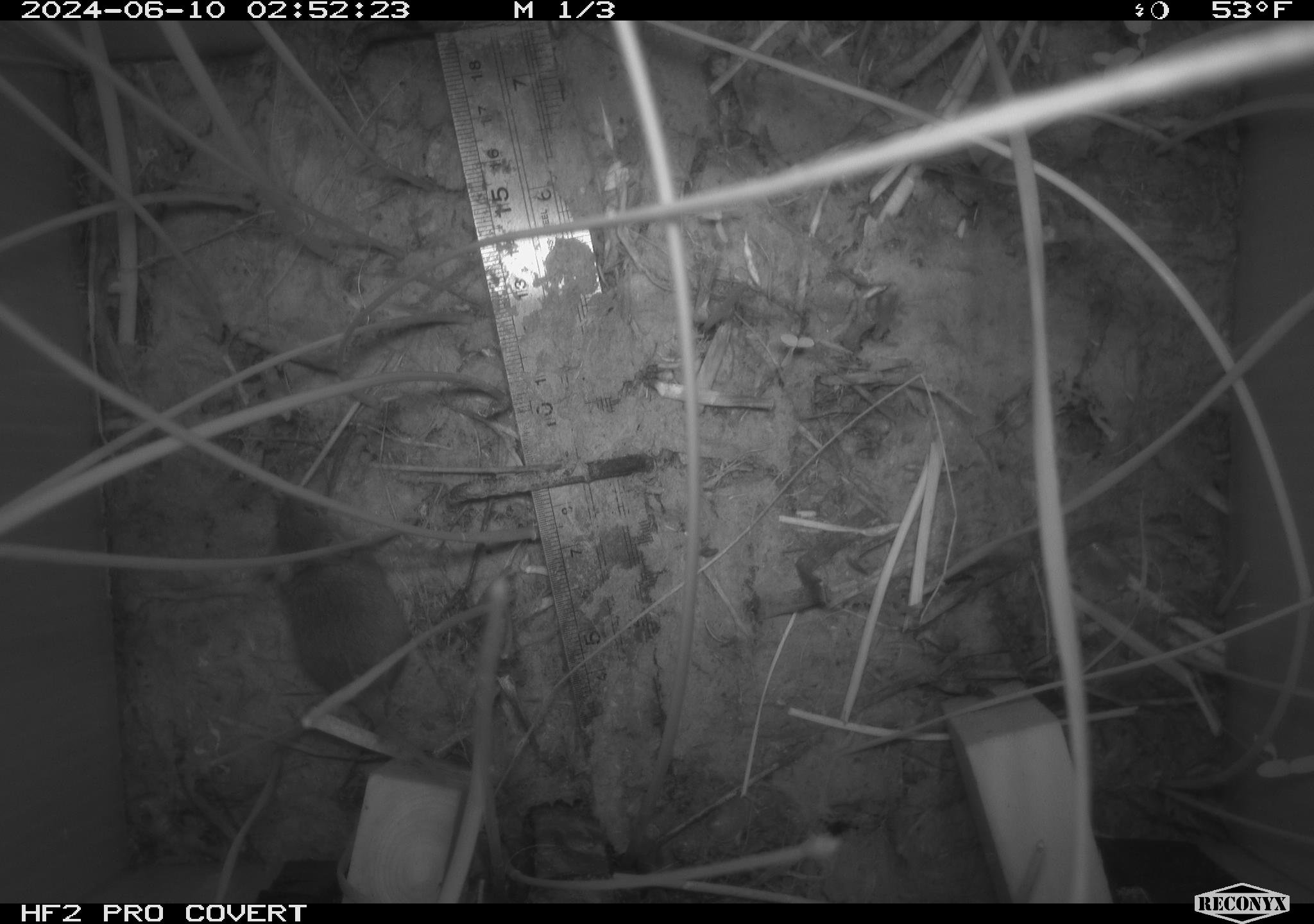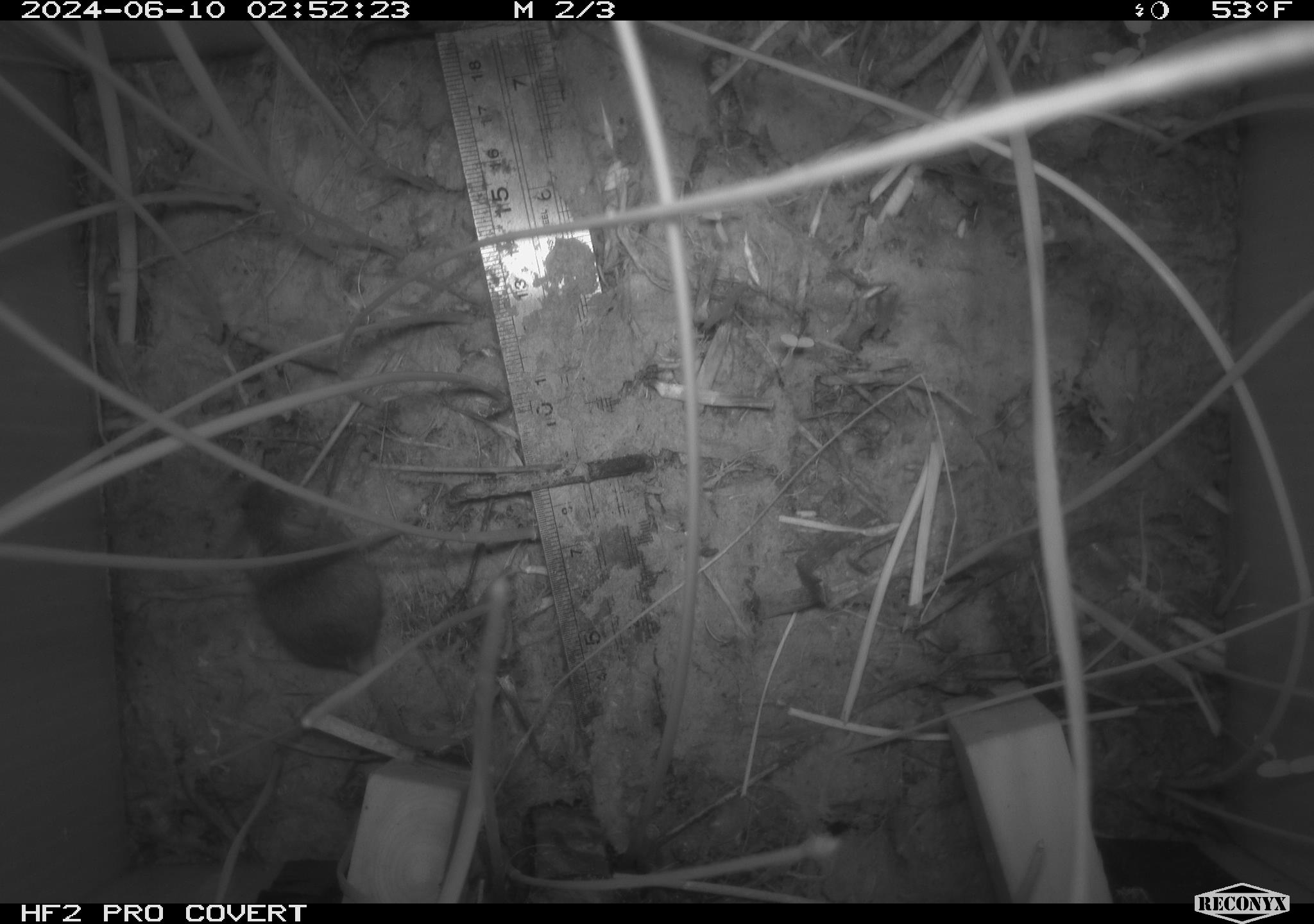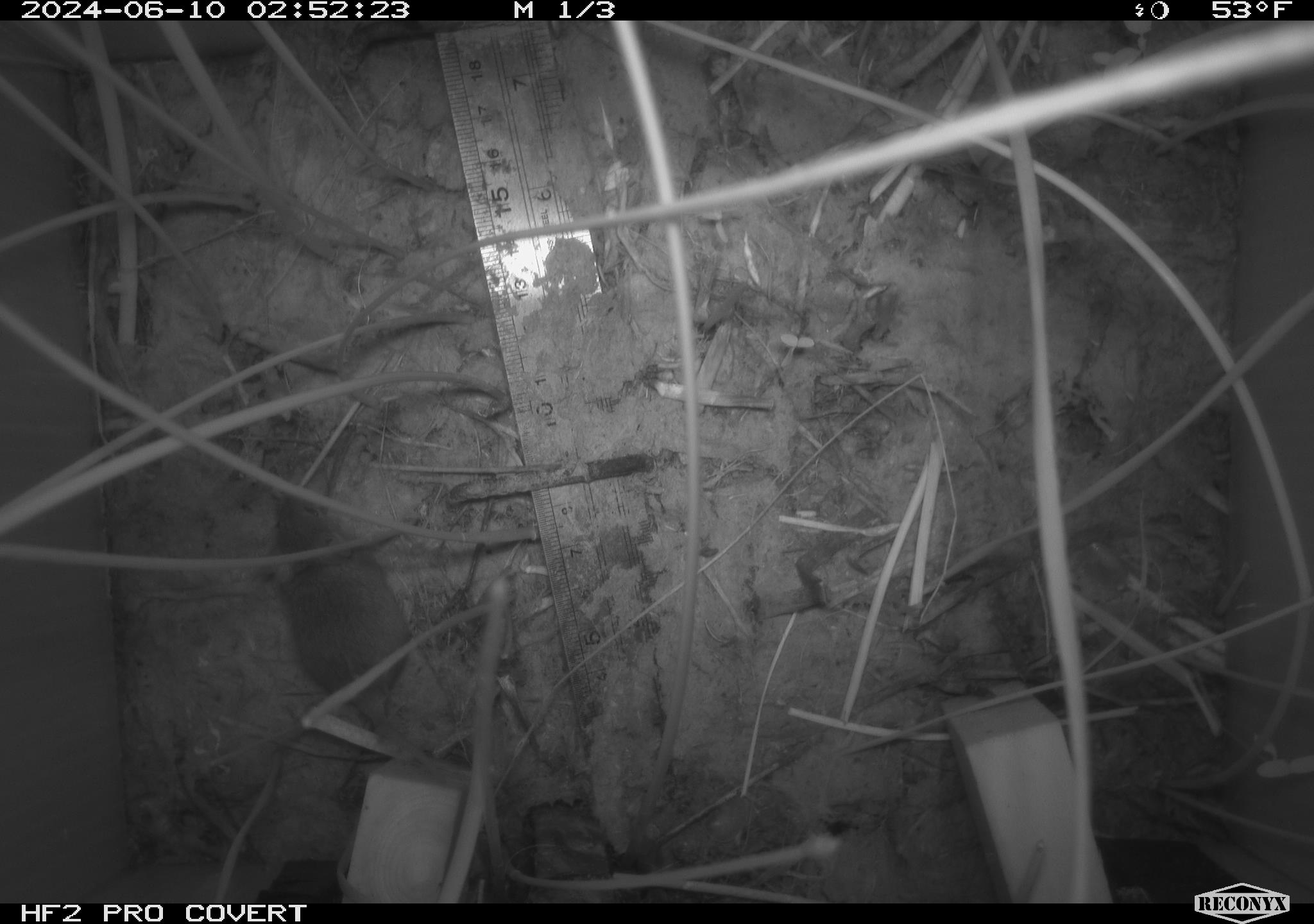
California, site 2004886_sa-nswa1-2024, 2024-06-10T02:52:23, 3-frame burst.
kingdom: Animalia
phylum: Chordata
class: Mammalia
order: Rodentia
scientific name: Rodentia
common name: rodent